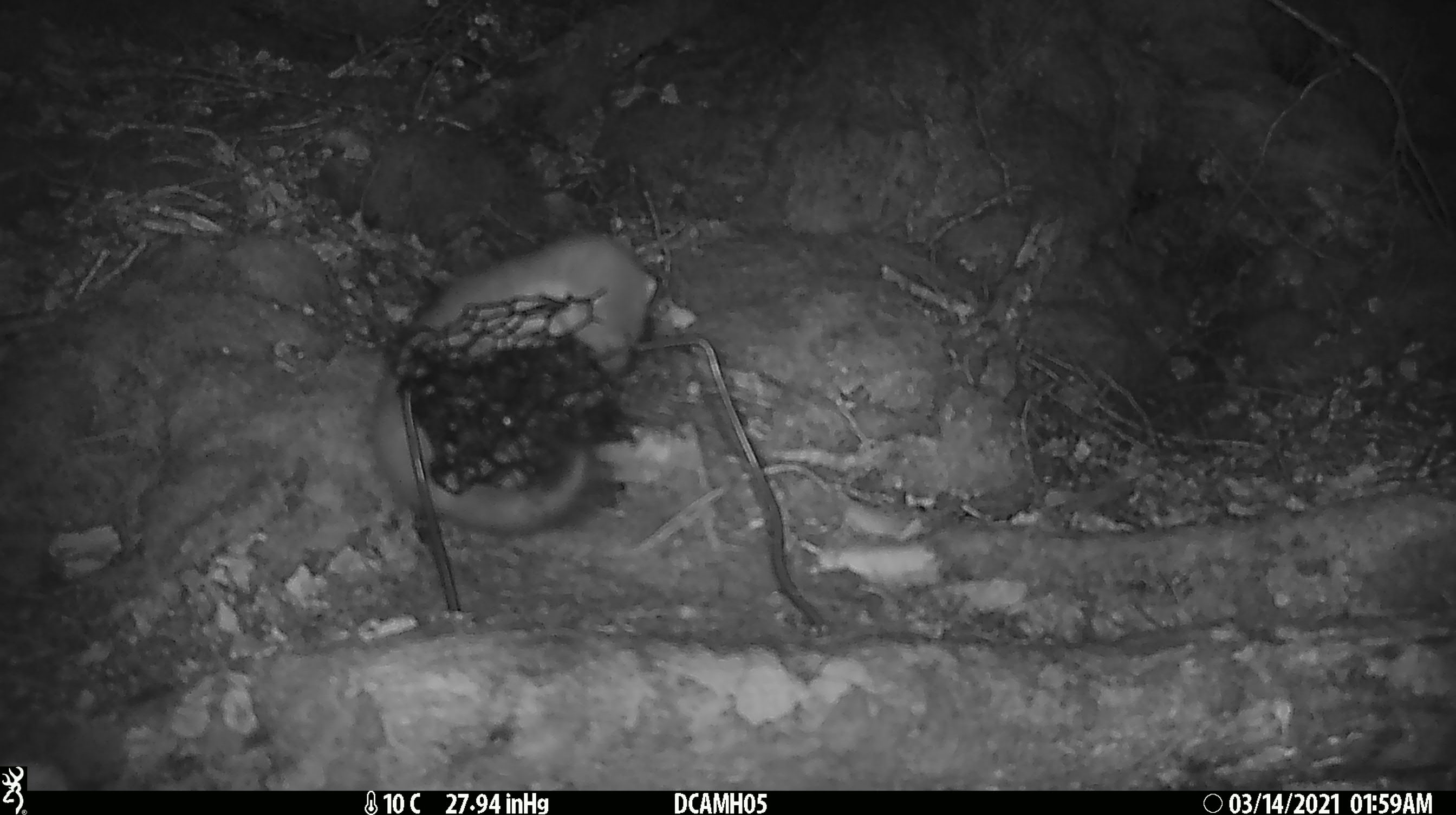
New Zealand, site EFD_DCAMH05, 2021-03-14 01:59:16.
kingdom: Animalia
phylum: Chordata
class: Mammalia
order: Carnivora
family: Mustelidae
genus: Mustela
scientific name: Mustela erminea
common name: stoat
Stoat (Mustela erminea).